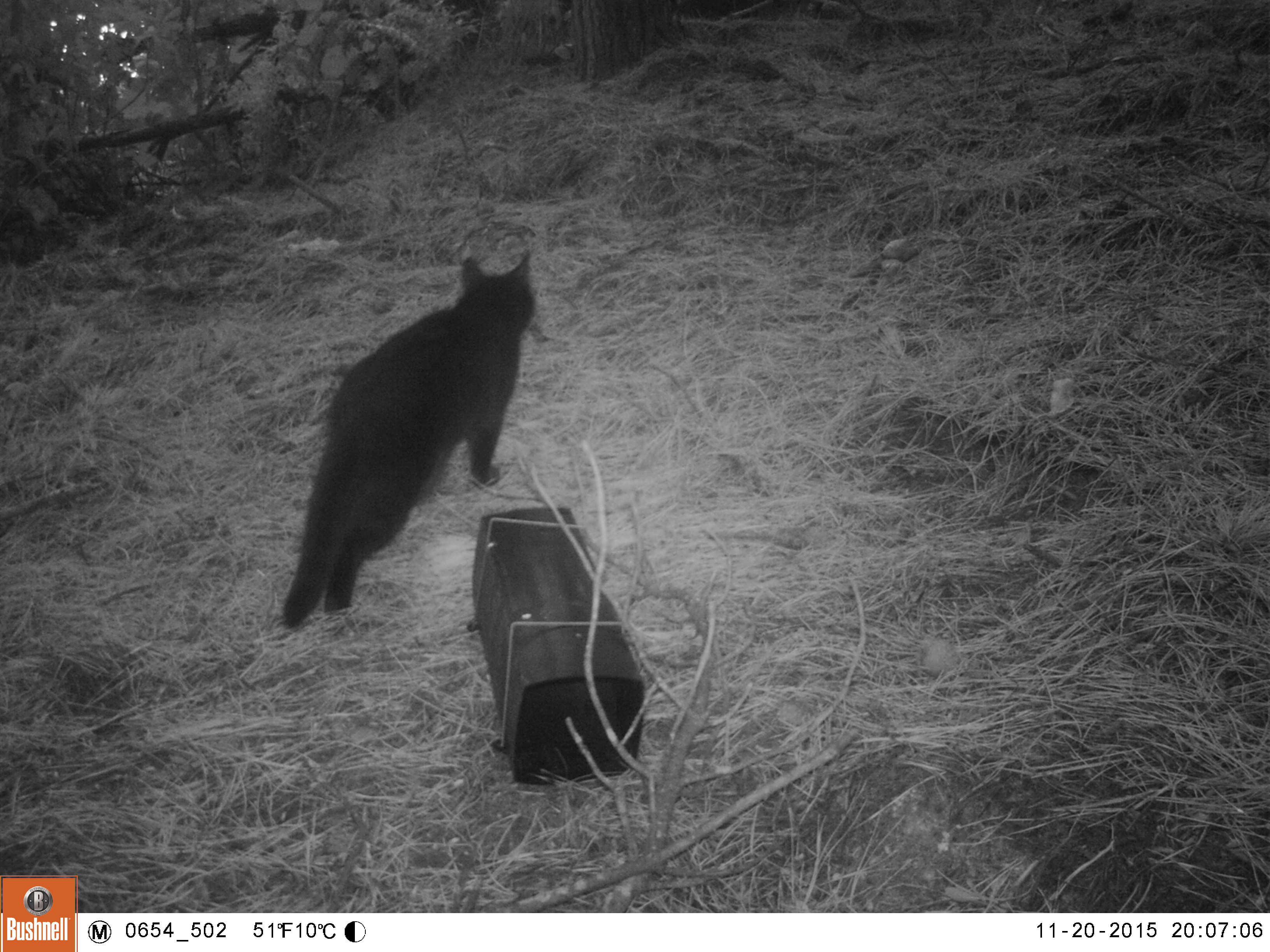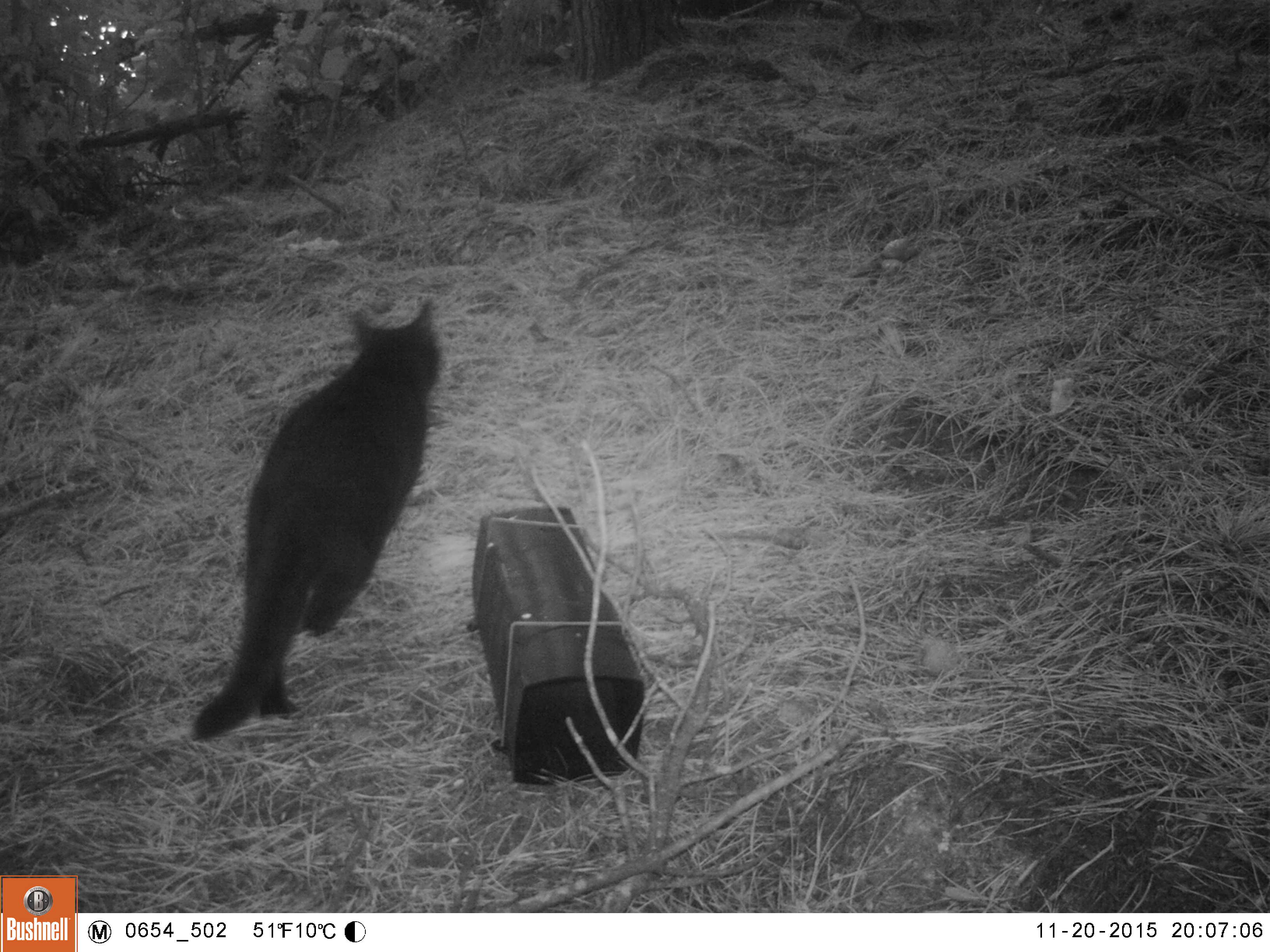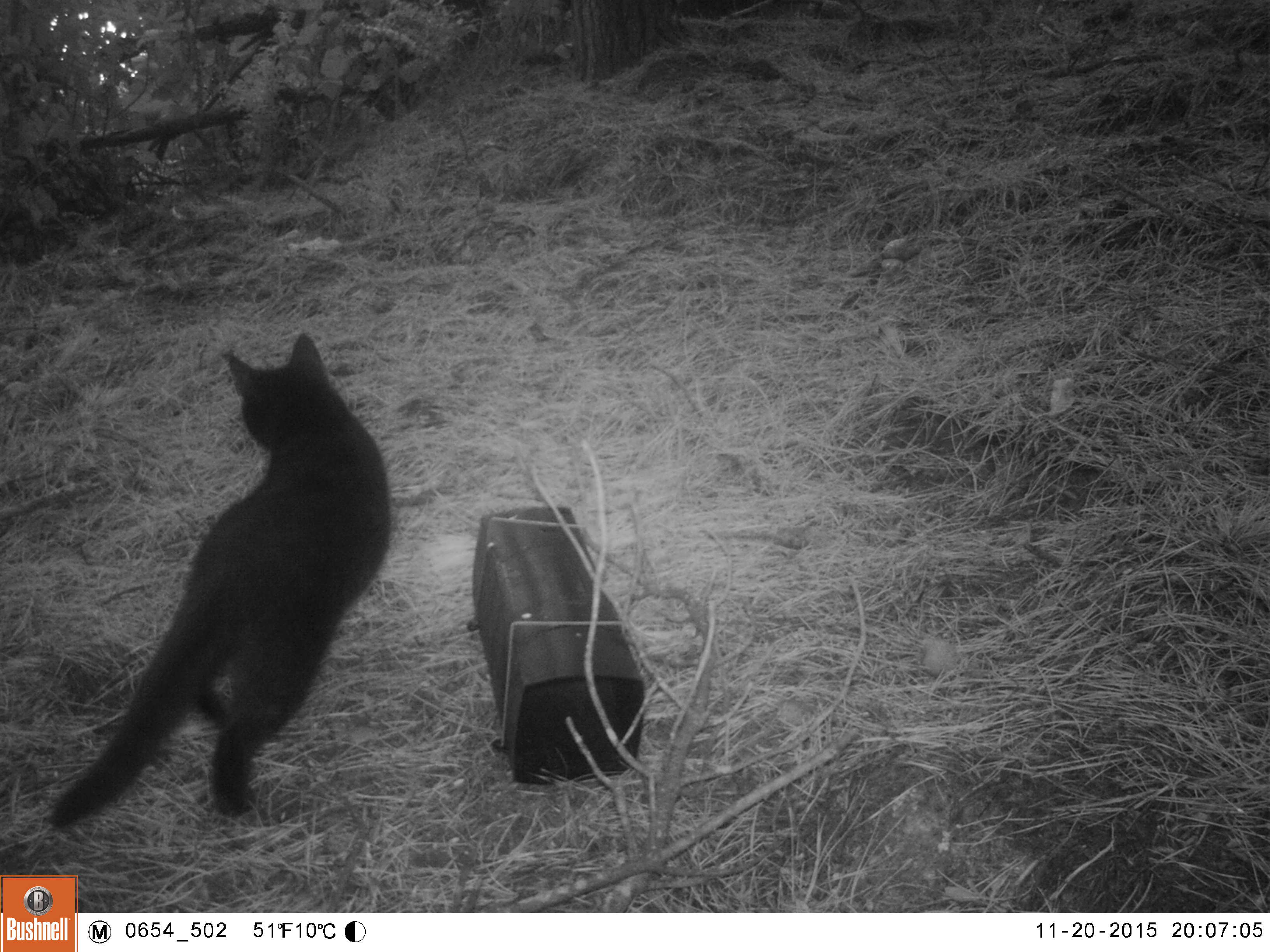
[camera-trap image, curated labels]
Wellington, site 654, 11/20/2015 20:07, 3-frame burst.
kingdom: Animalia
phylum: Chordata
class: Mammalia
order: Carnivora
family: Felidae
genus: Felis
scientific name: Felis catus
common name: cat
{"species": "cat (Felis catus)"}